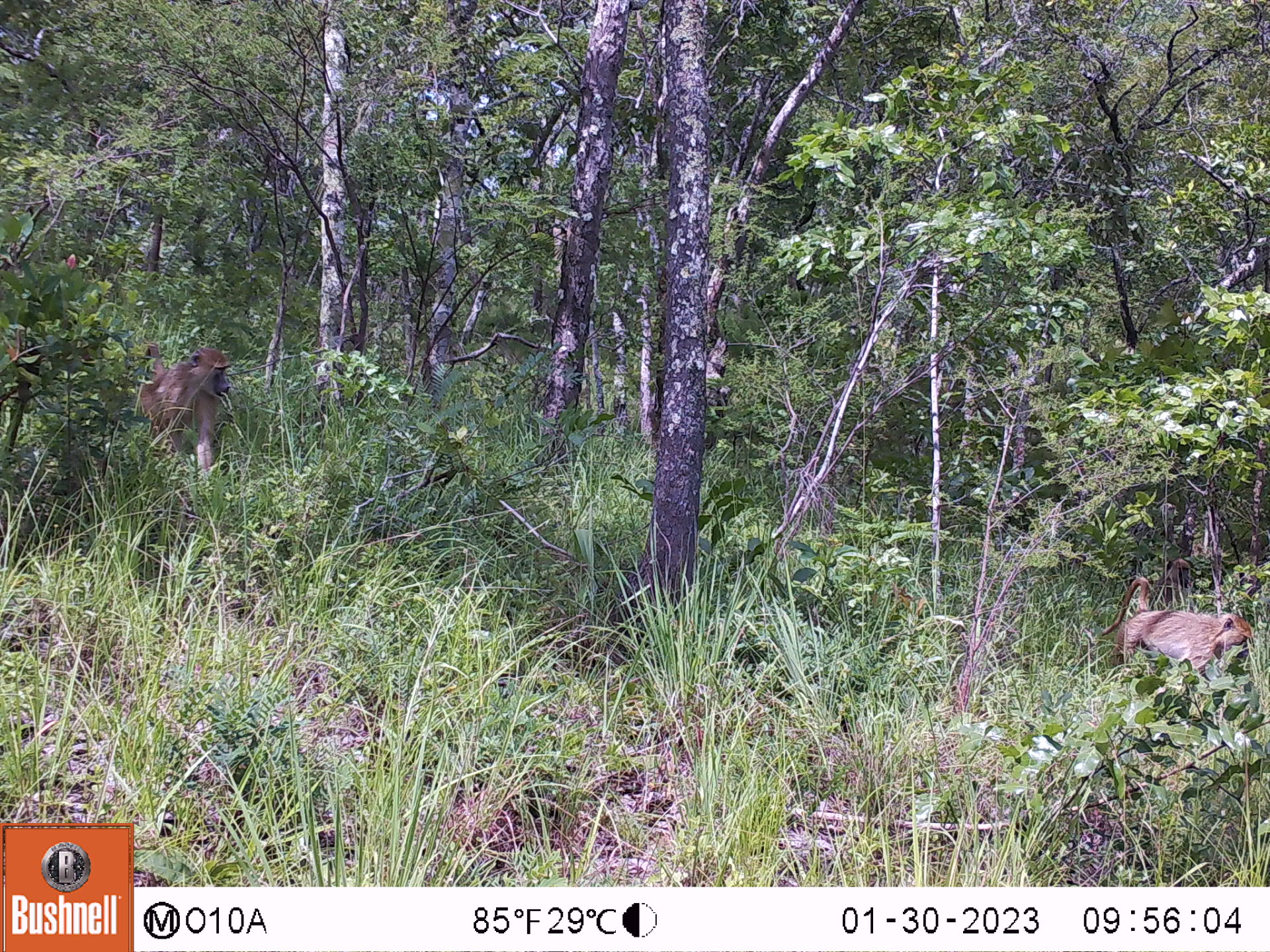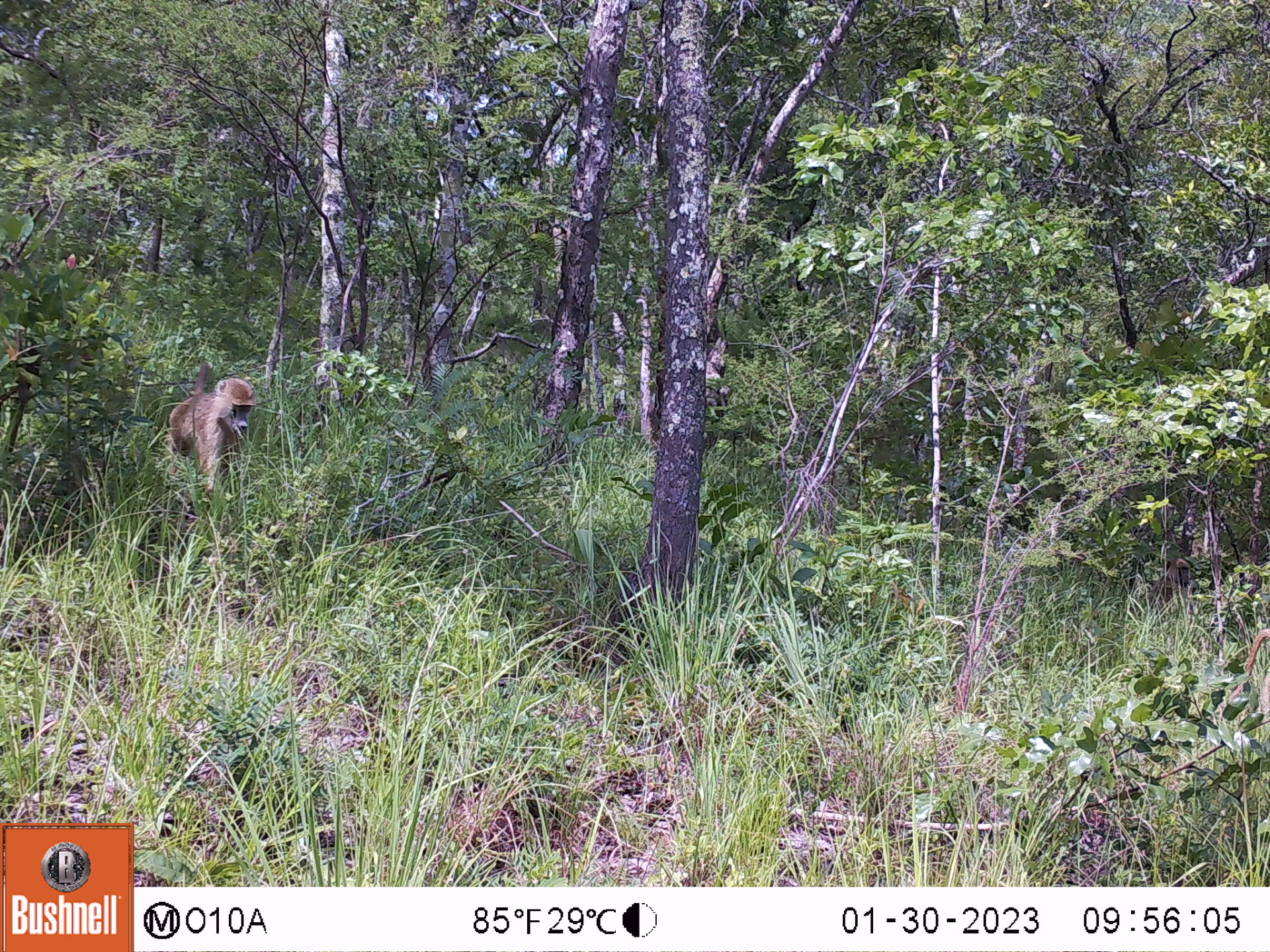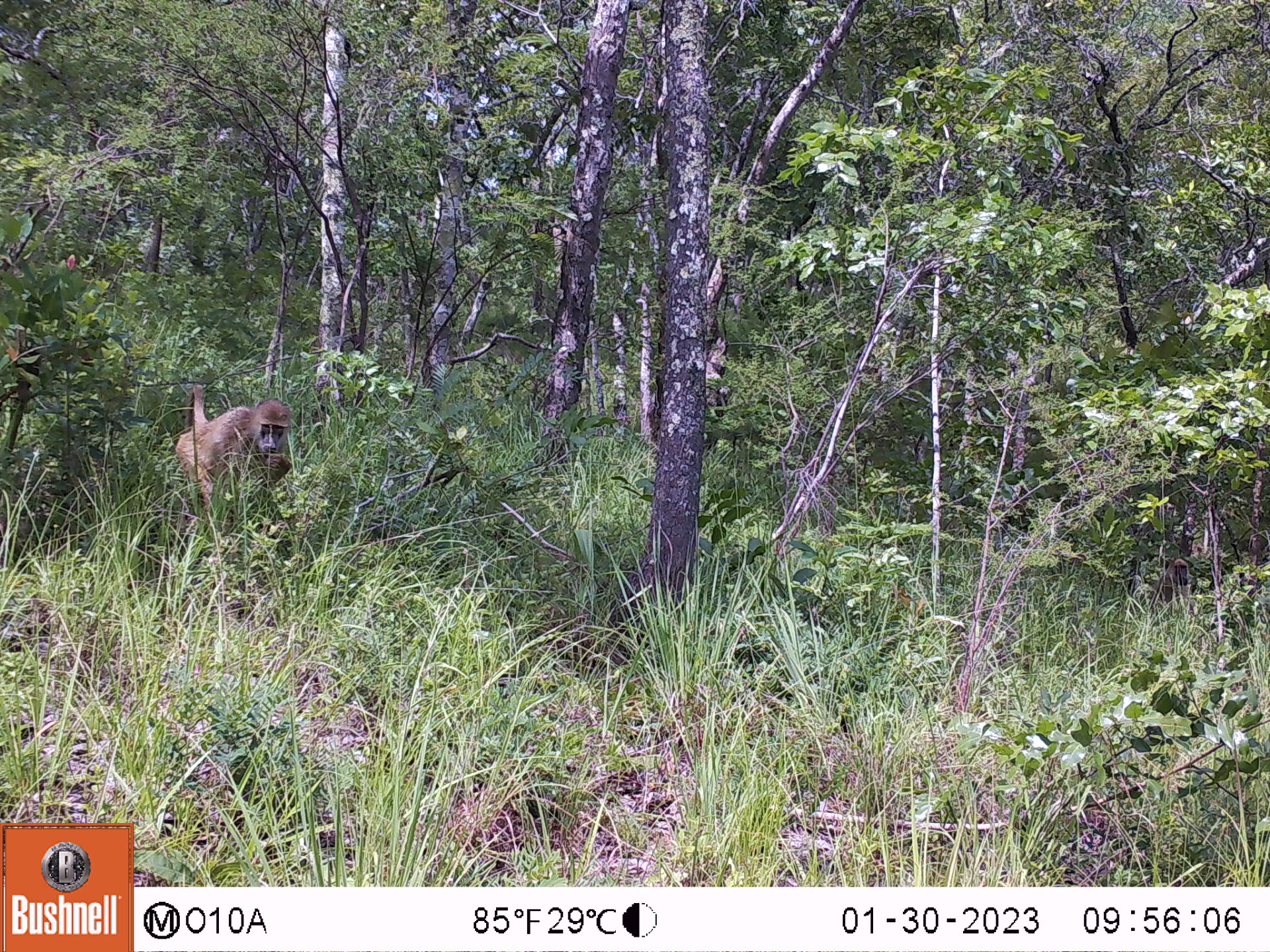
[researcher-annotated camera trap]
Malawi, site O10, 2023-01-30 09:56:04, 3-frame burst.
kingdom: Animalia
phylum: Chordata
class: Mammalia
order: Primates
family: Cercopithecidae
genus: Papio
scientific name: Papio cynocephalus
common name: yellow baboon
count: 3